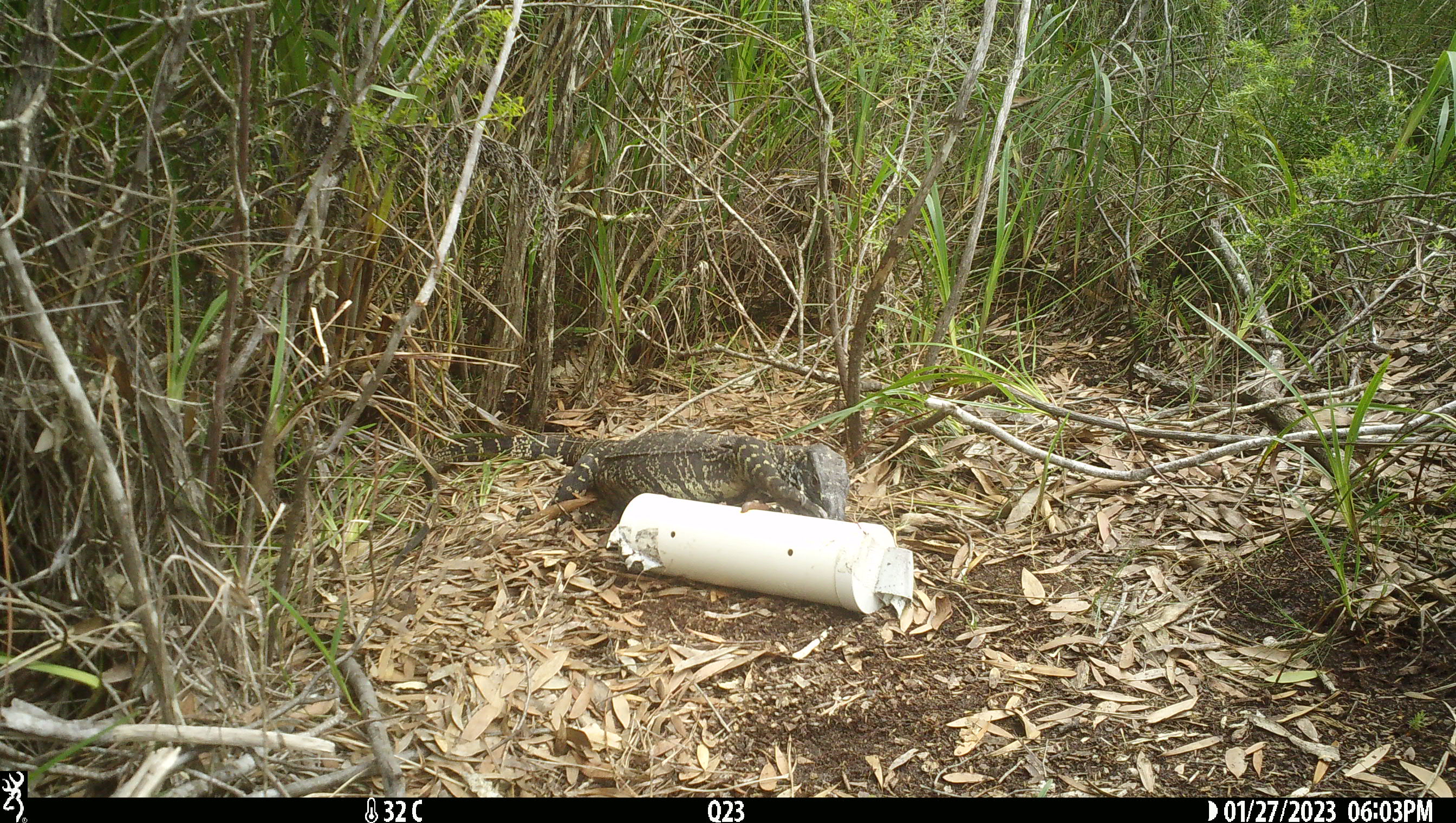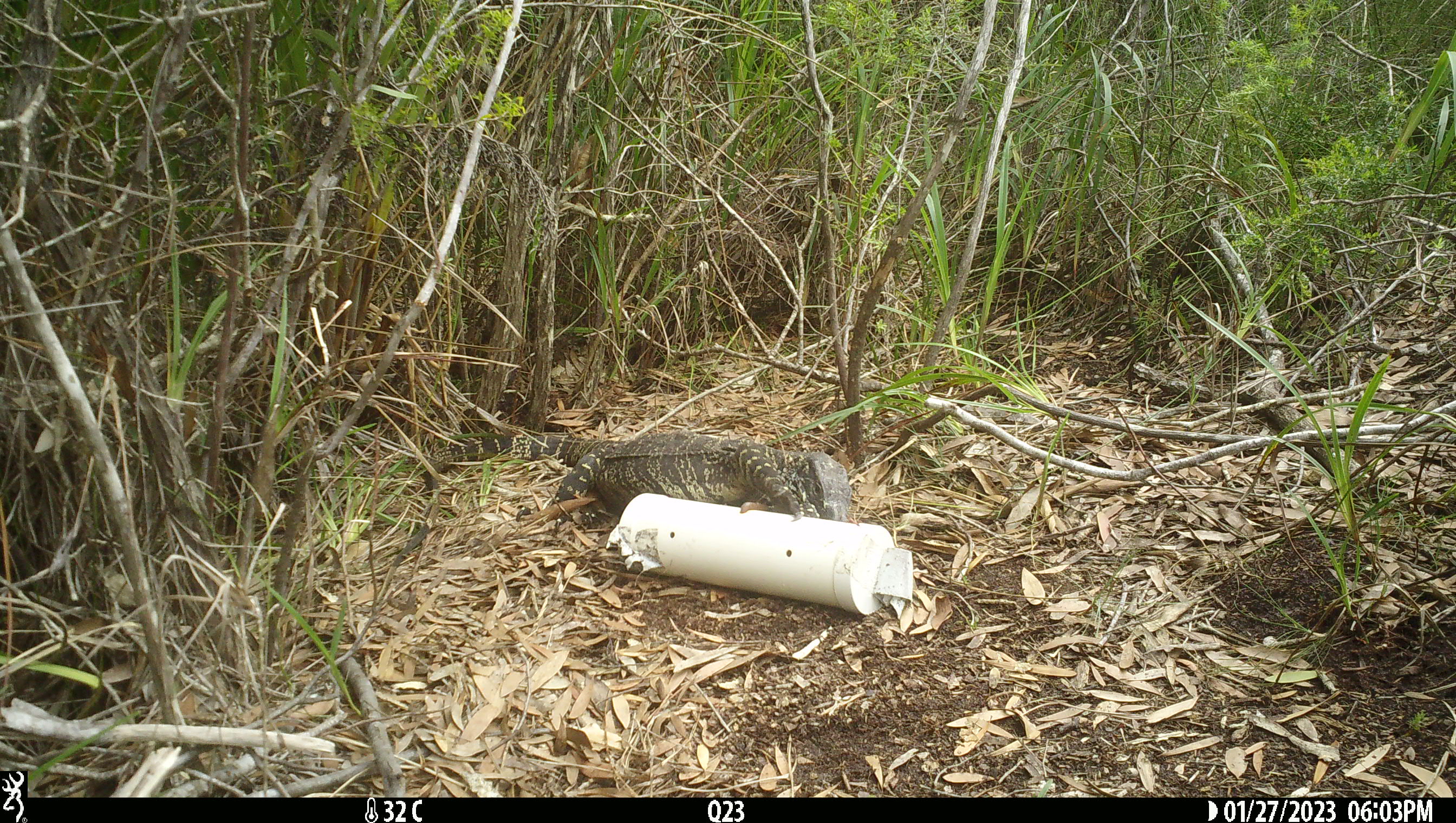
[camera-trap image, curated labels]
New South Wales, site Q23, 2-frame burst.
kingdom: Animalia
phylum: Chordata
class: Reptilia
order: Squamata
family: Varanidae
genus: Varanus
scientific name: Varanus varius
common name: lace monitor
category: goanna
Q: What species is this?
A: Goanna (lace monitor) (Varanus varius).